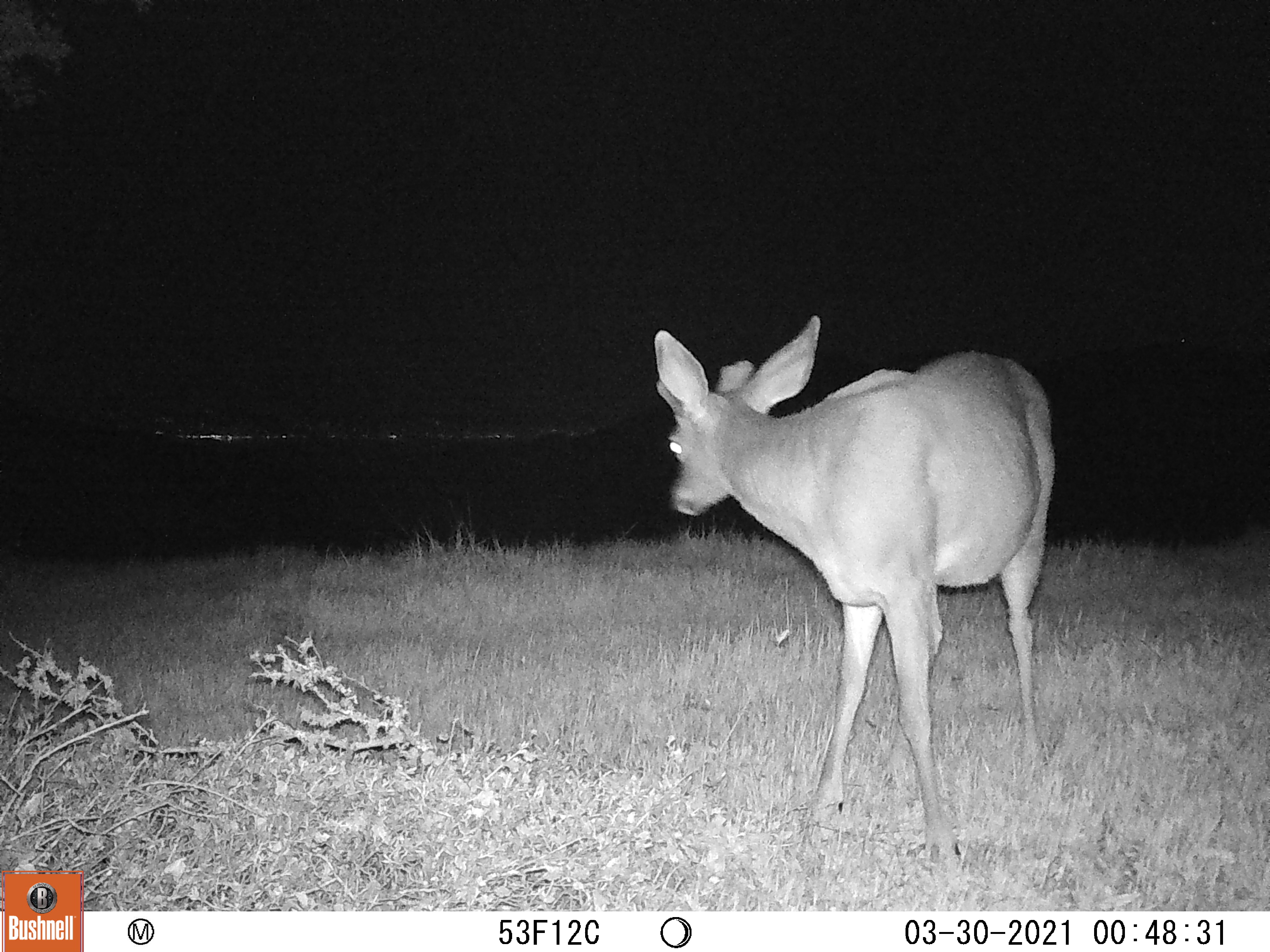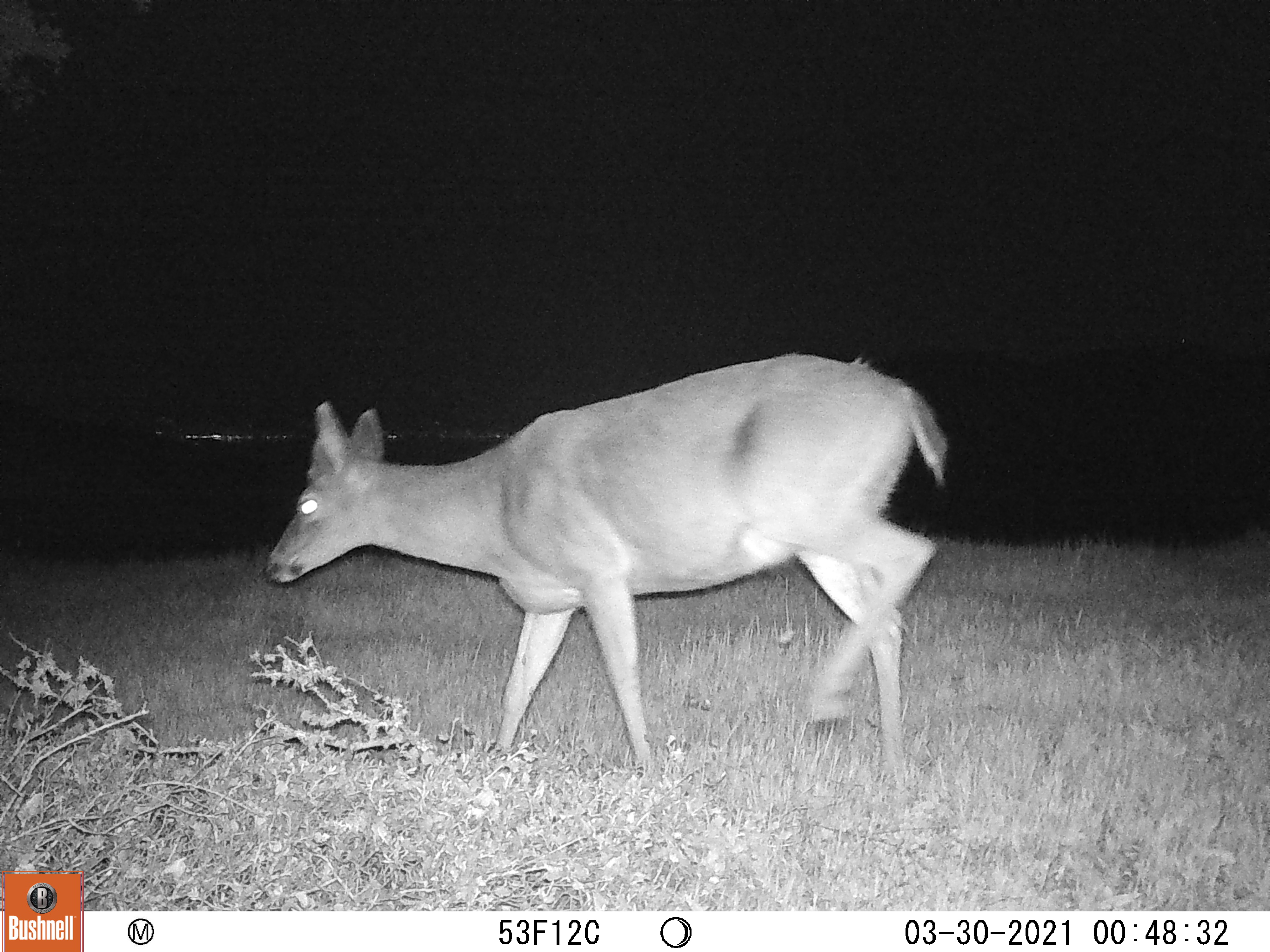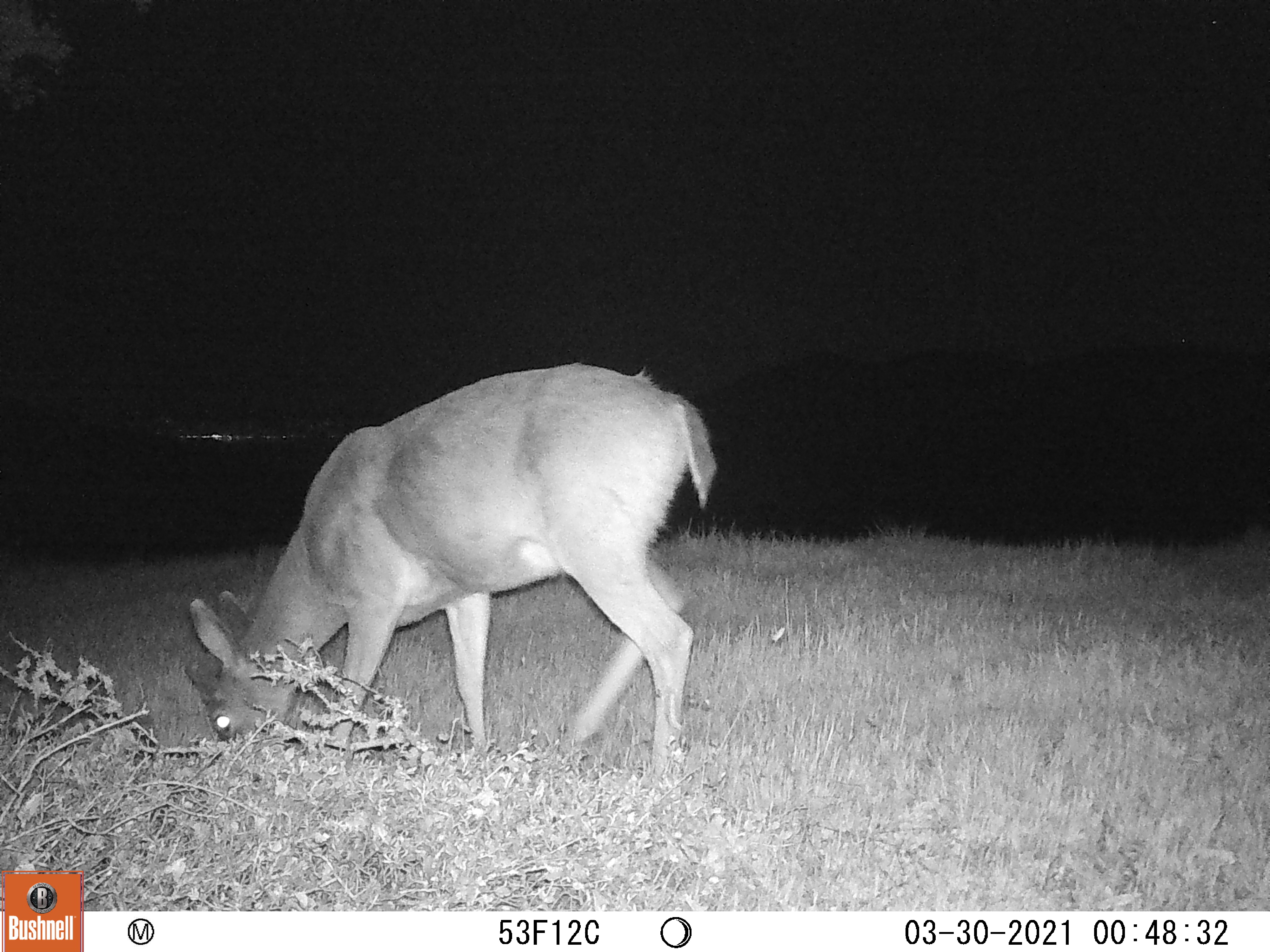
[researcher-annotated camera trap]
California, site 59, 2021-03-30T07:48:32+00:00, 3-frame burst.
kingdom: Animalia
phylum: Chordata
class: Mammalia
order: Artiodactyla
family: Cervidae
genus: Odocoileus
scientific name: Odocoileus hemionus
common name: mule deer